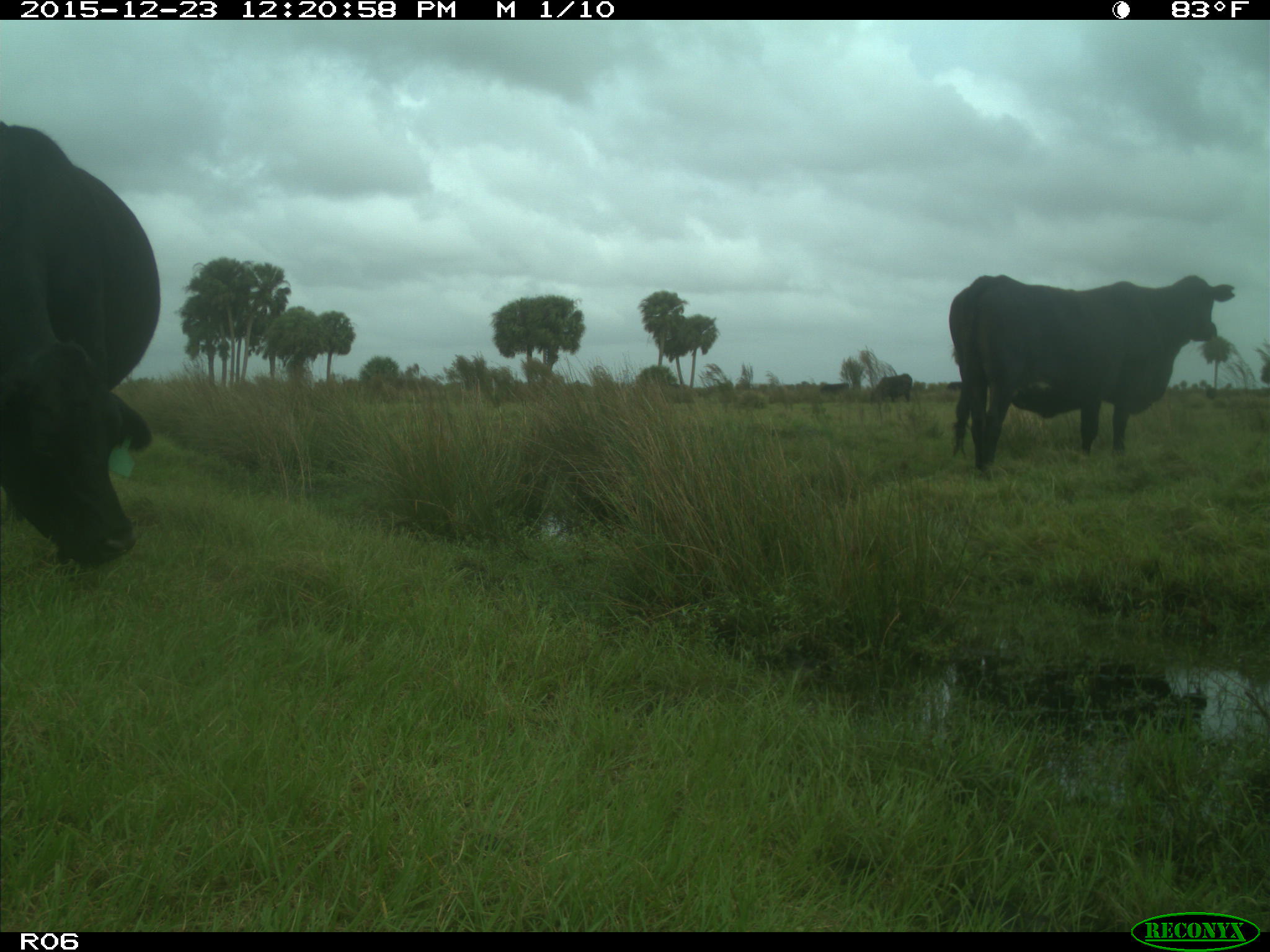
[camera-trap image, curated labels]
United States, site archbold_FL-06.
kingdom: Animalia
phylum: Chordata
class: Mammalia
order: Artiodactyla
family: Bovidae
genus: Bos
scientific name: Bos taurus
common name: domestic cow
Bos taurus (domestic cow).